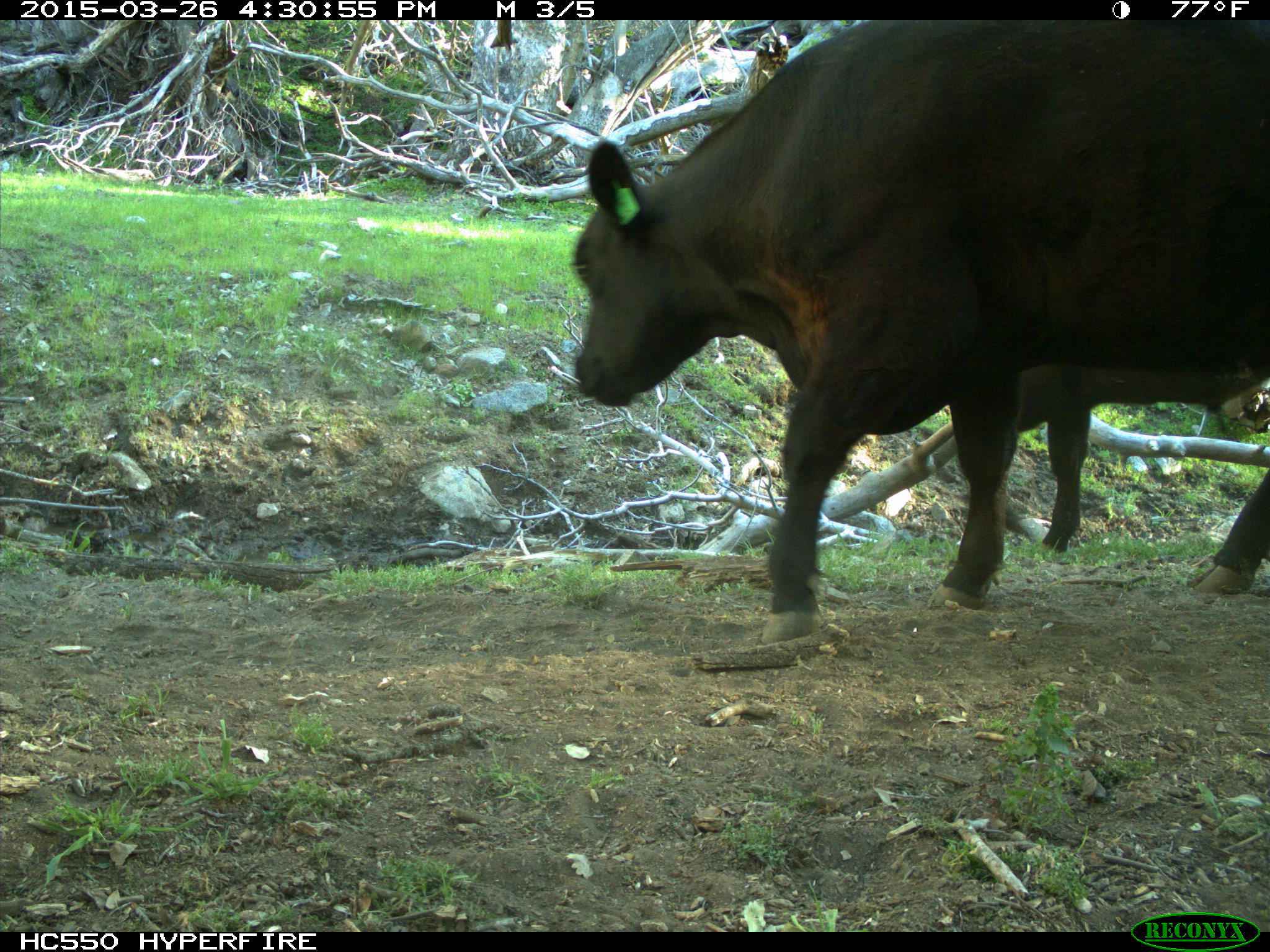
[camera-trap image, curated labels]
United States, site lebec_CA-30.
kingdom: Animalia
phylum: Chordata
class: Mammalia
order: Artiodactyla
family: Bovidae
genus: Bos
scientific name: Bos taurus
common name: domestic cow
Bos taurus (domestic cow).